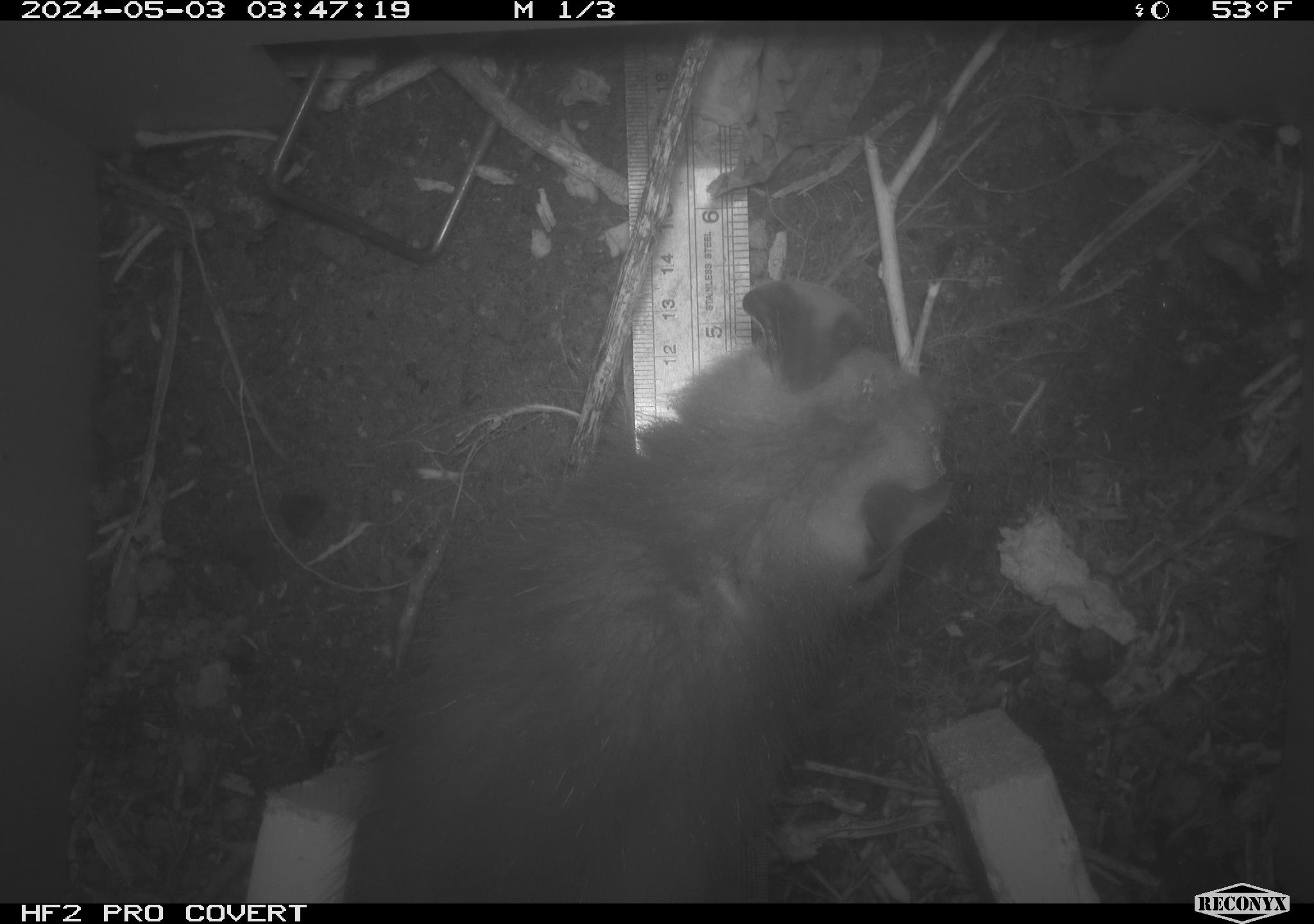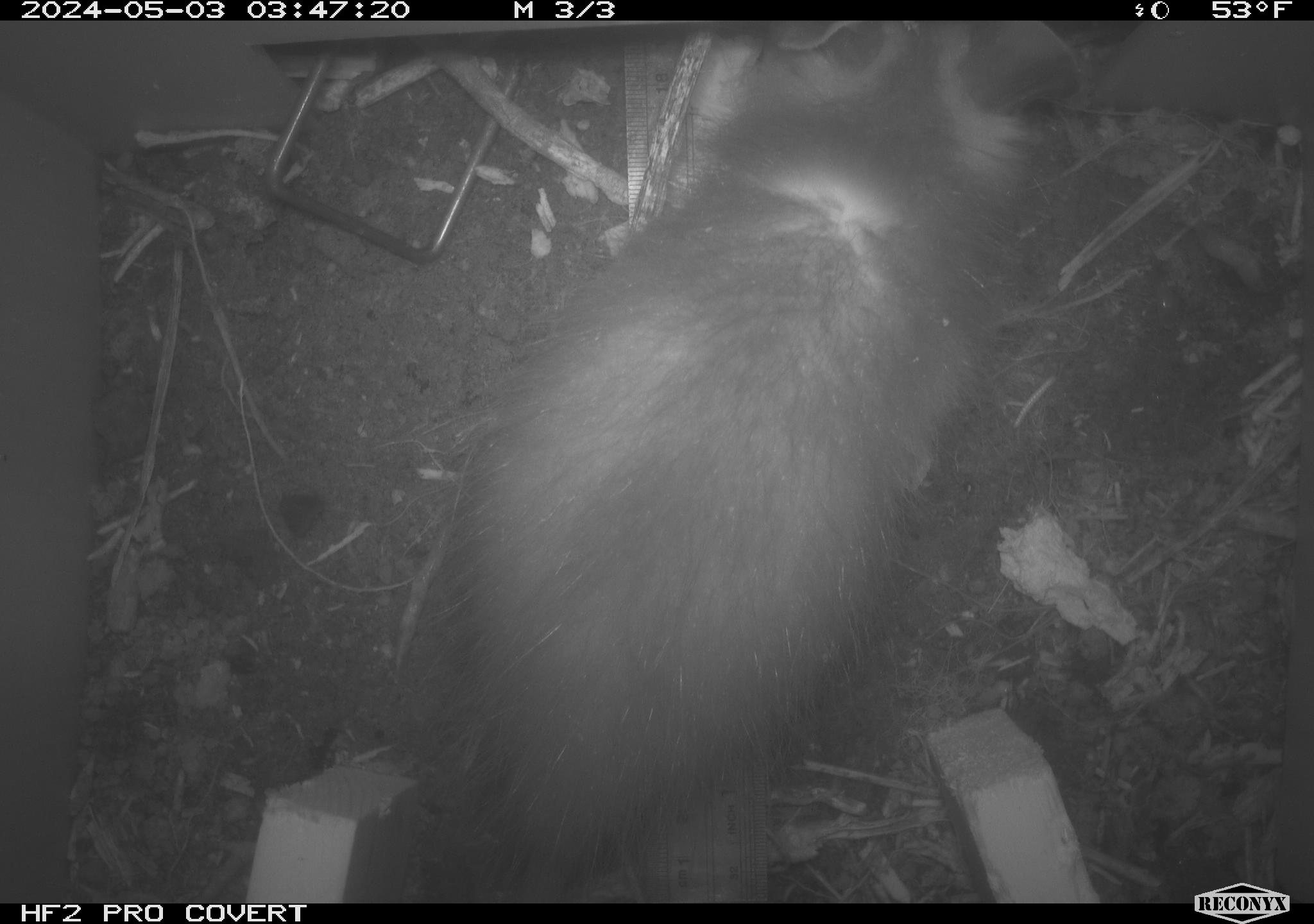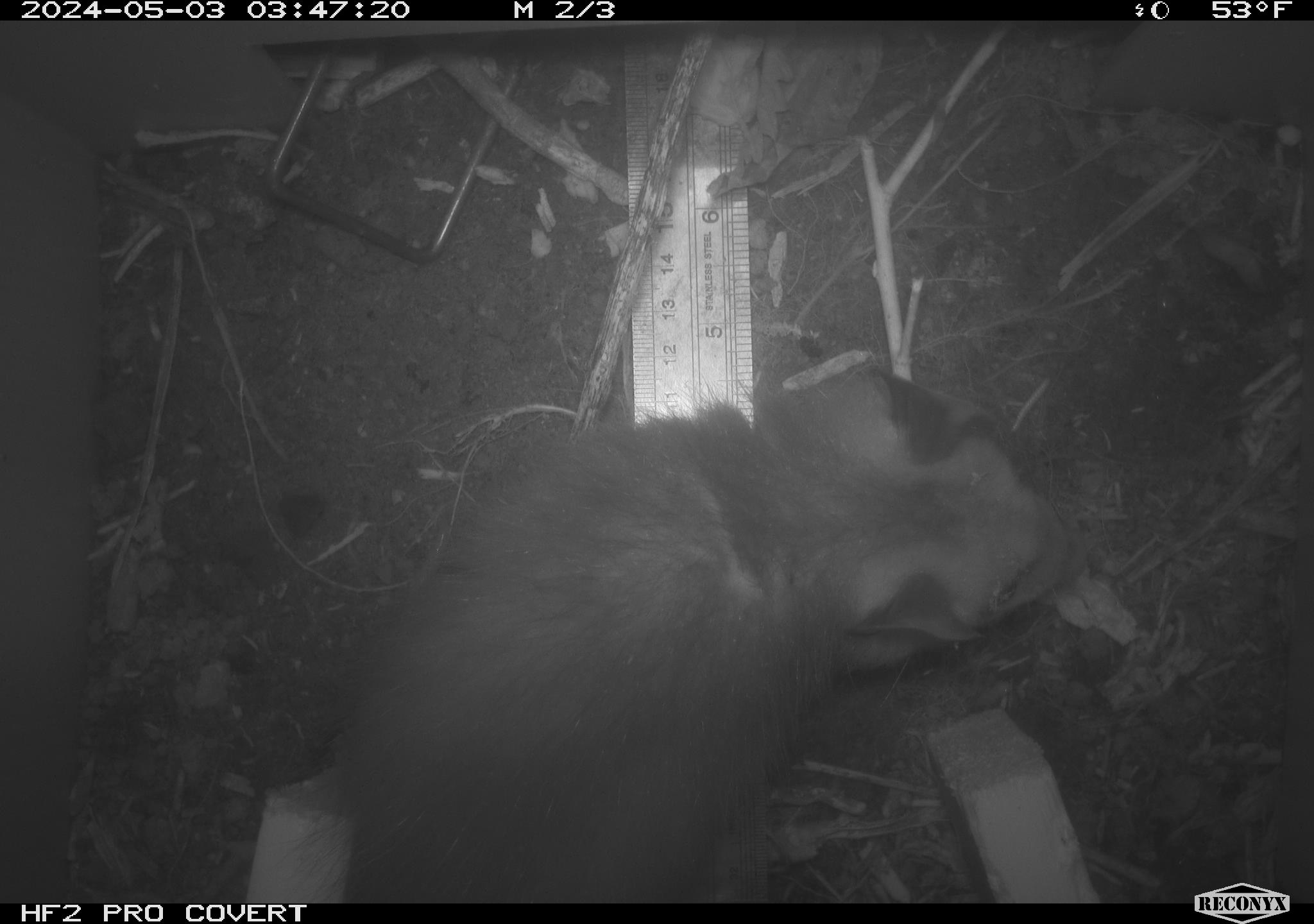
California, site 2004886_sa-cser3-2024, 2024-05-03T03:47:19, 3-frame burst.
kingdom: Animalia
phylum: Chordata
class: Mammalia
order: Didelphimorphia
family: Didelphidae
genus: Didelphis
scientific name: Didelphis virginiana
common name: virginia opossum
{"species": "virginia opossum (Didelphis virginiana)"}